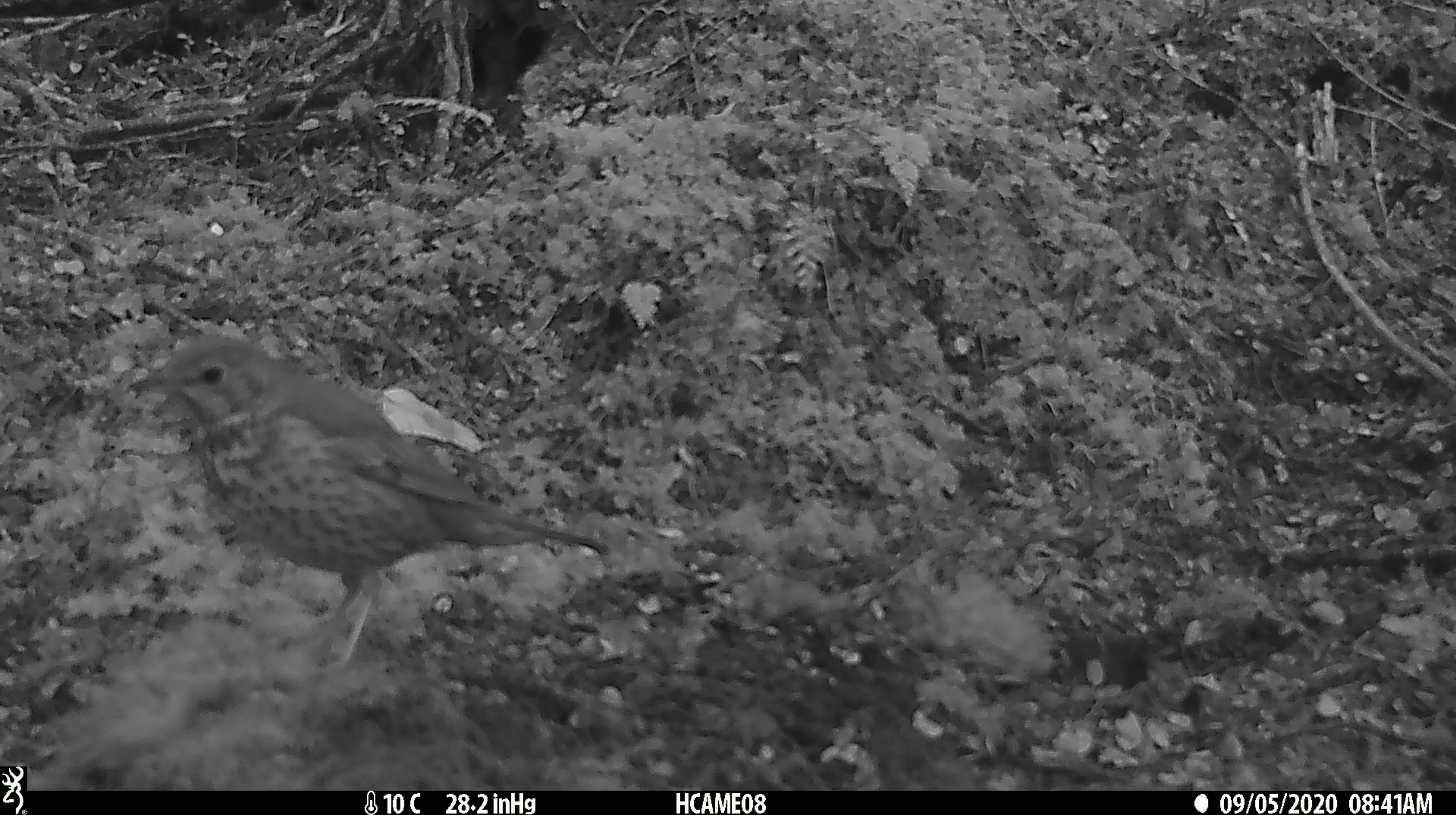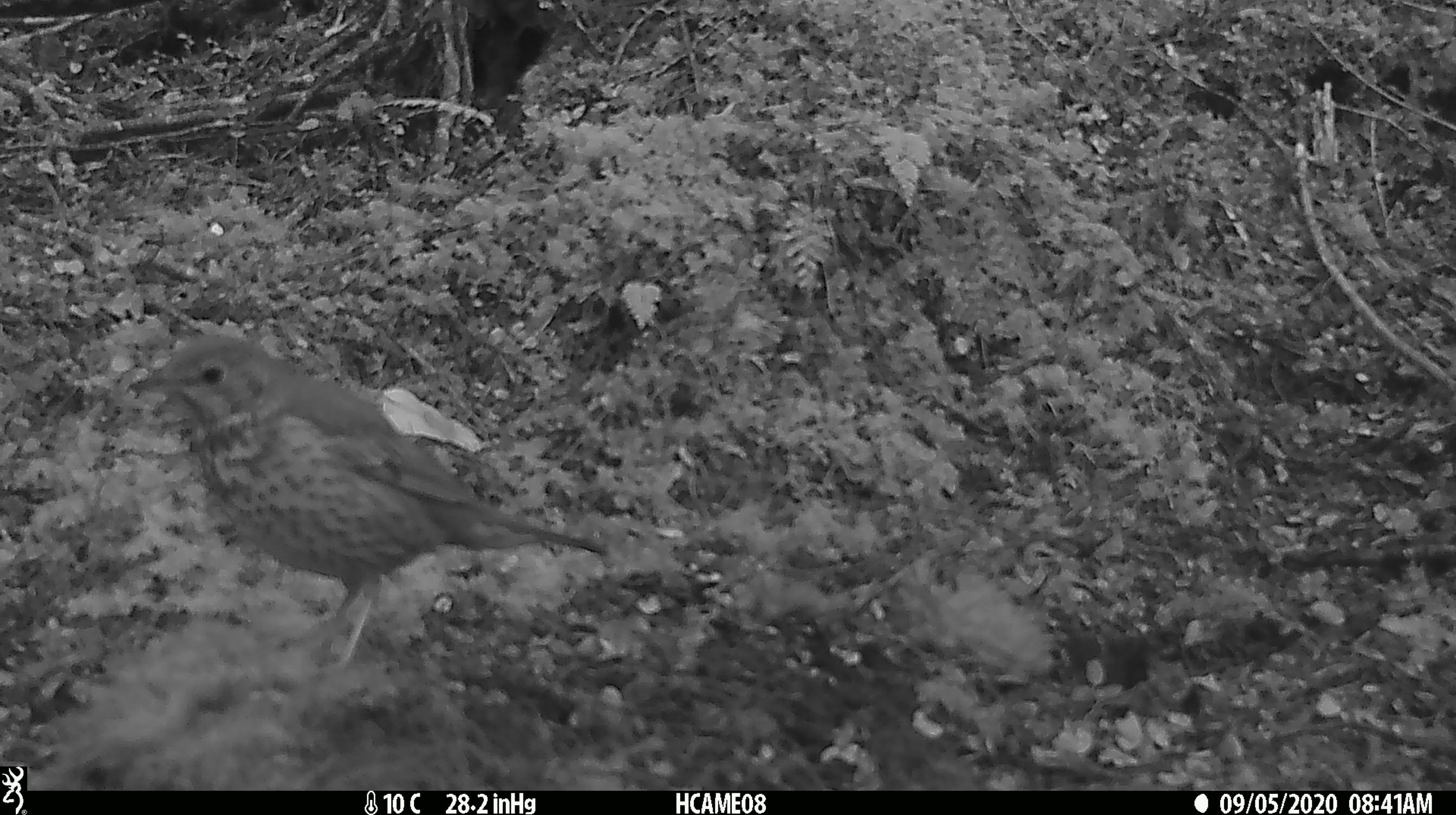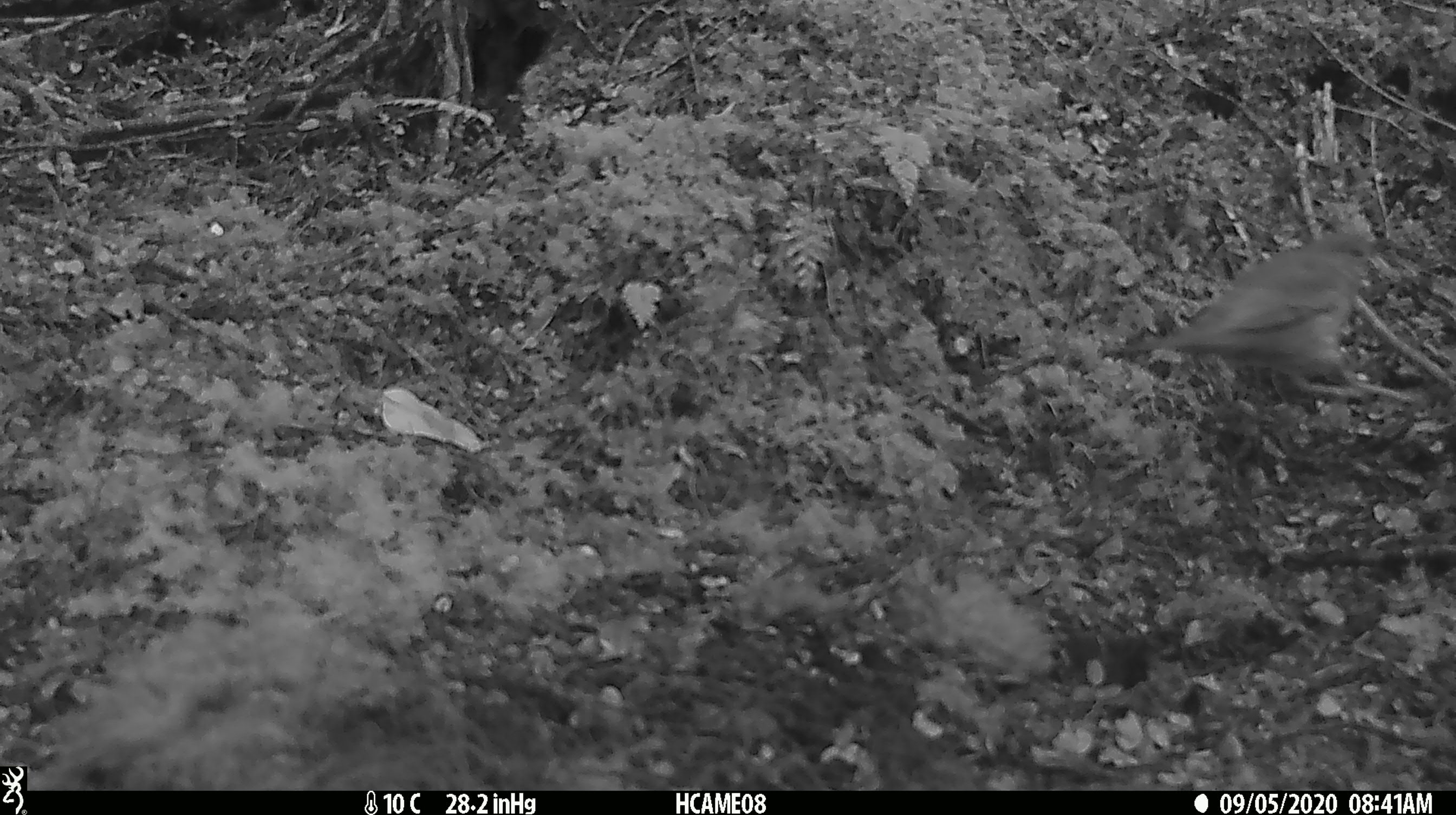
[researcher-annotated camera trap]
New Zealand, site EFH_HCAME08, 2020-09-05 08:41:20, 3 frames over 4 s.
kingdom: Animalia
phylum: Chordata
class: Aves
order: Passeriformes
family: Turdidae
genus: Turdus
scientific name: Turdus philomelos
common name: song thrush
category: thrush